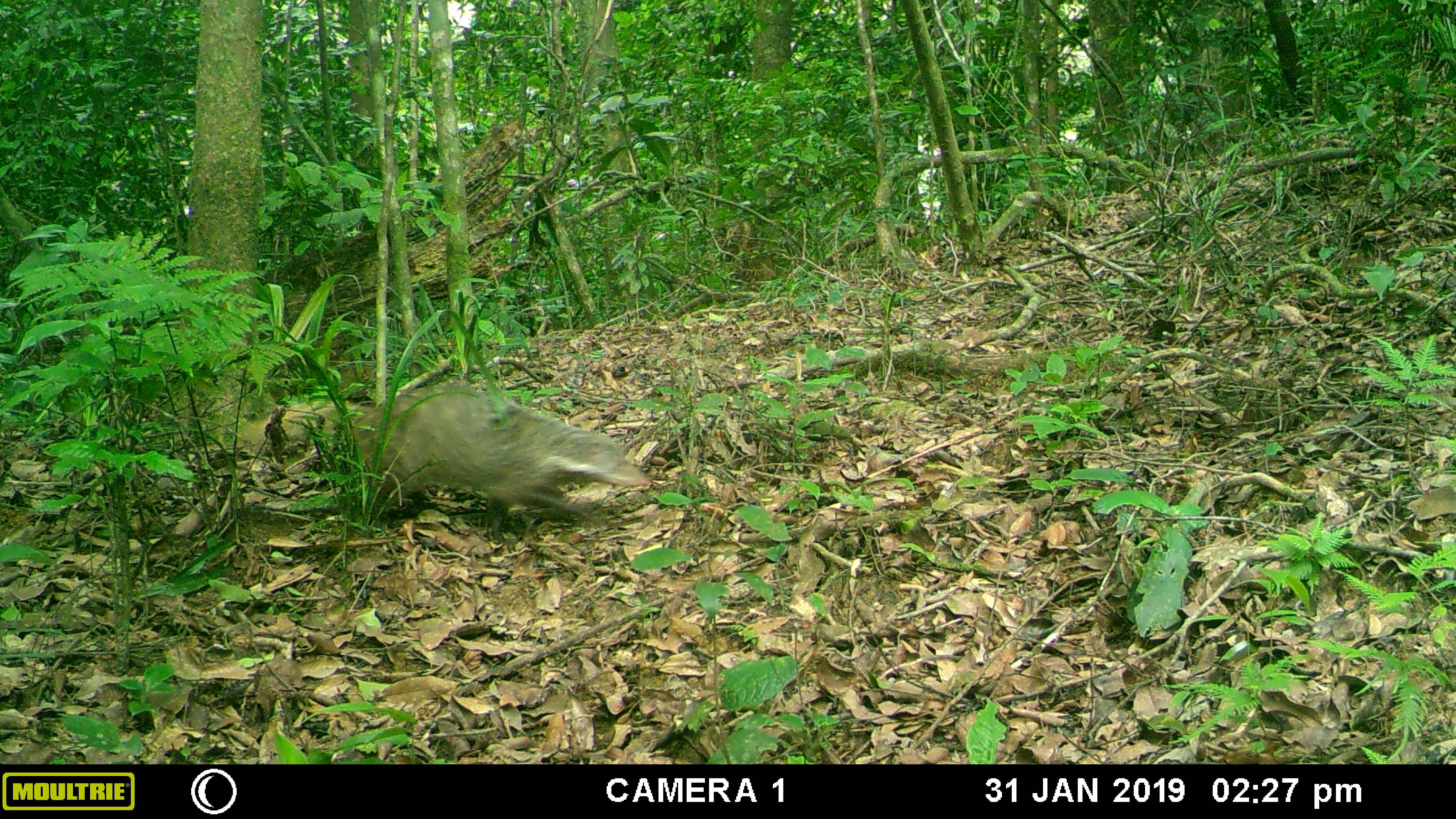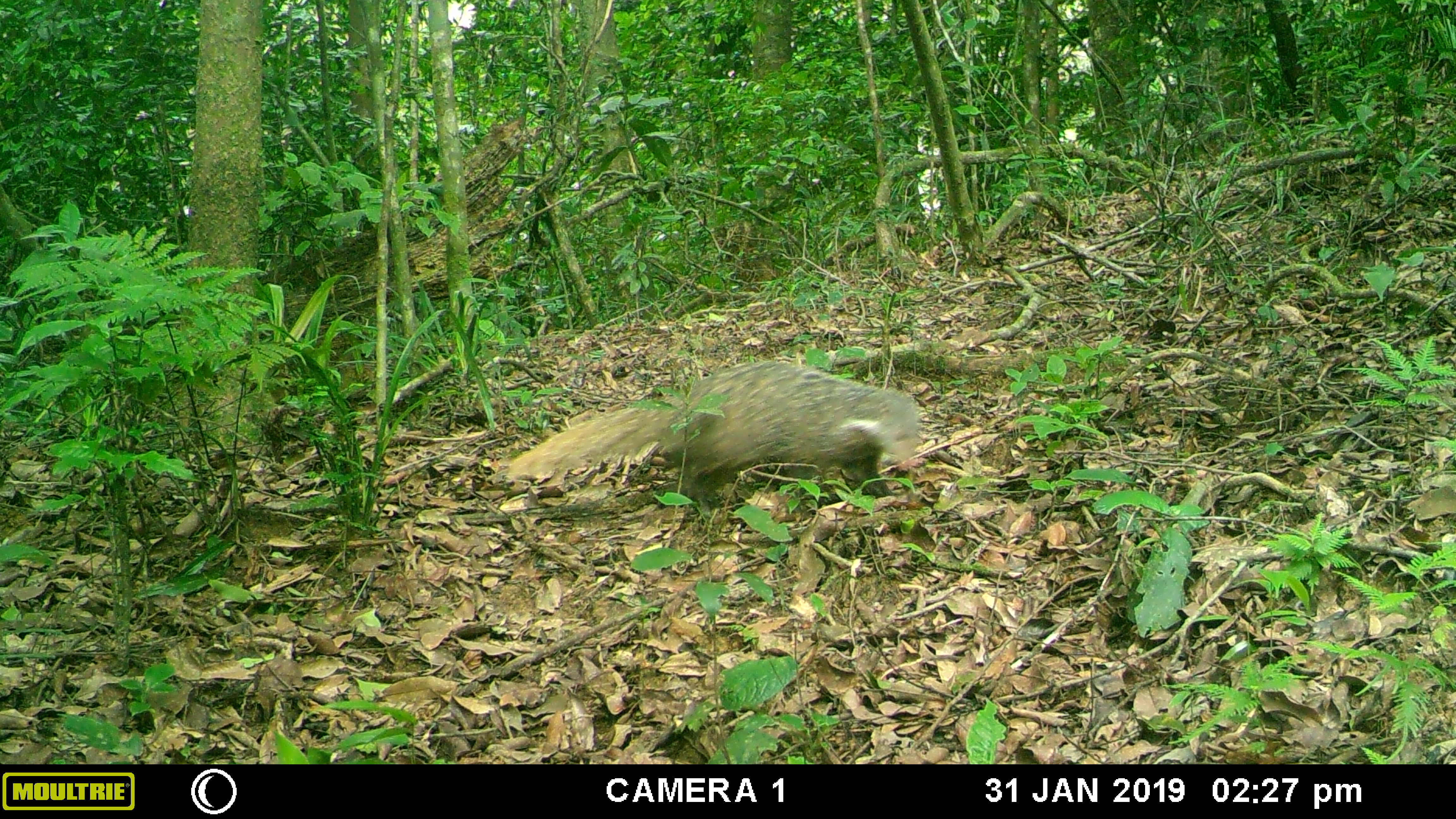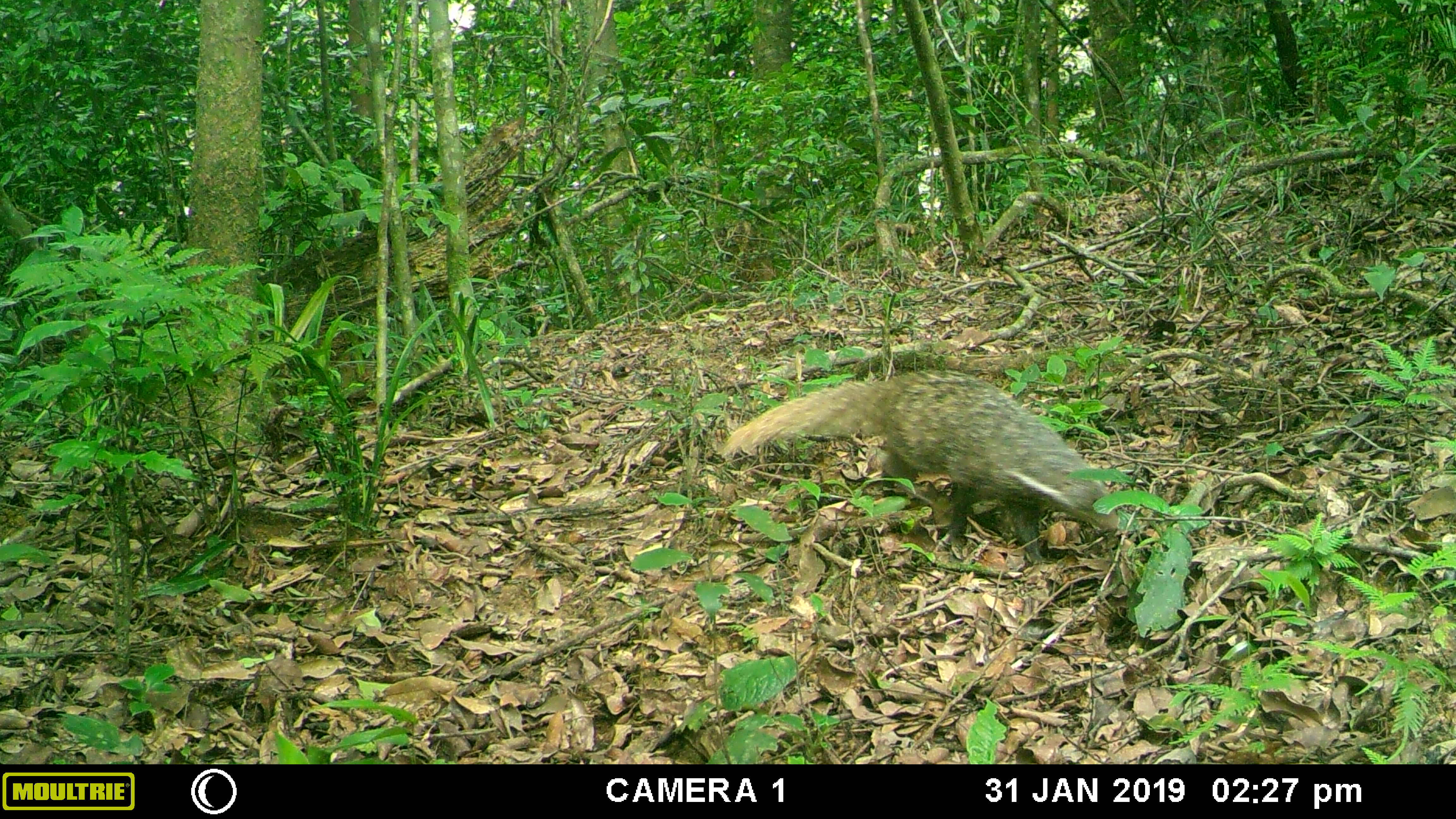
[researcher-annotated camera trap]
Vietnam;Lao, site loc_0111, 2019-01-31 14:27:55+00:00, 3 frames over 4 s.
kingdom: Animalia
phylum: Chordata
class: Mammalia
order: Carnivora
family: Herpestidae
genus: Urva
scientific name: Urva urva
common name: crab-eating mongoose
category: crab eating mongoose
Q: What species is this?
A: Crab eating mongoose (crab-eating mongoose) (Urva urva).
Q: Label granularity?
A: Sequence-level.